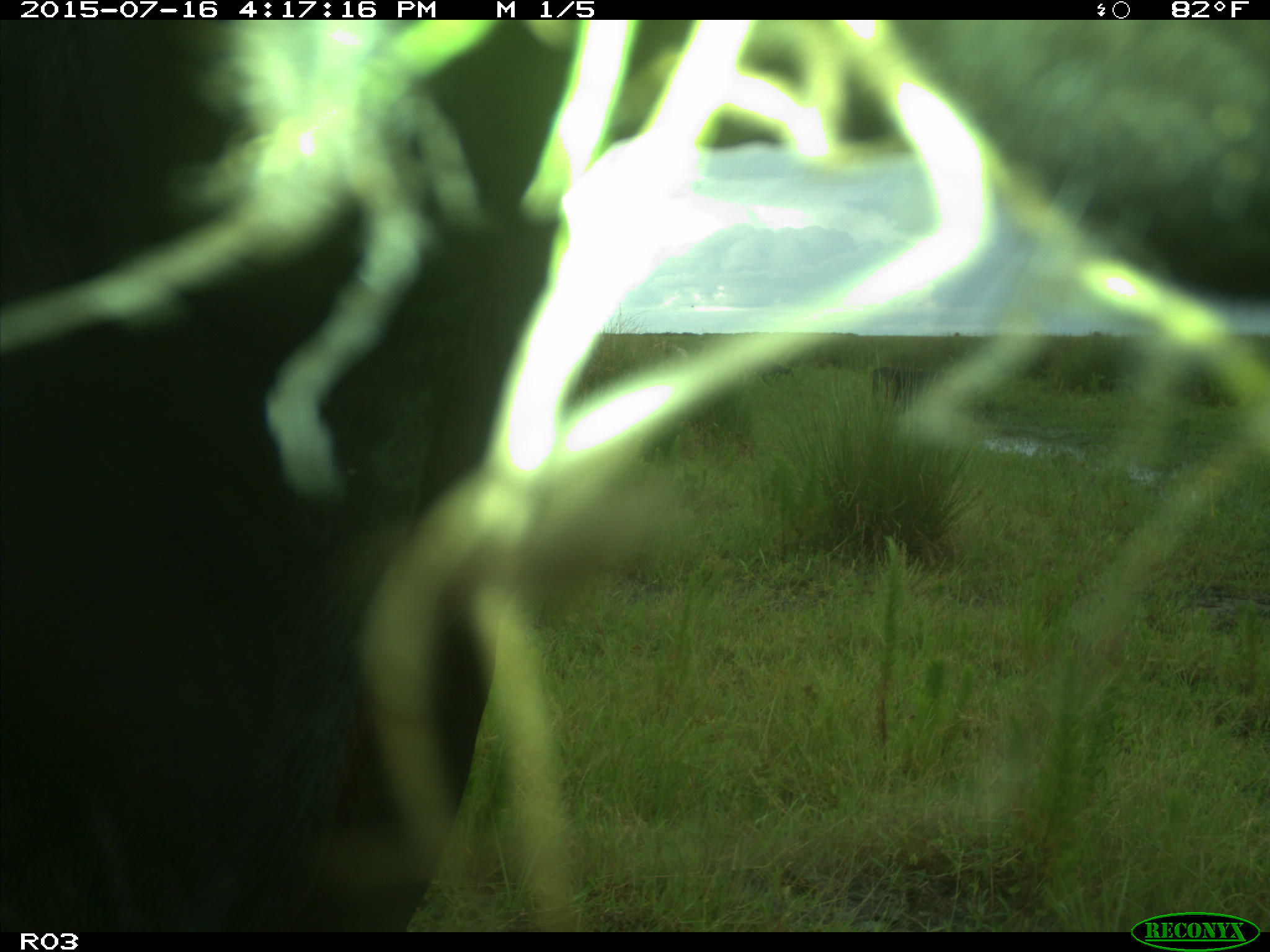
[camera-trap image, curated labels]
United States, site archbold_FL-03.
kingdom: Animalia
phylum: Chordata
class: Mammalia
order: Artiodactyla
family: Bovidae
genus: Bos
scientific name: Bos taurus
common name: domestic cow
Bos taurus (domestic cow).